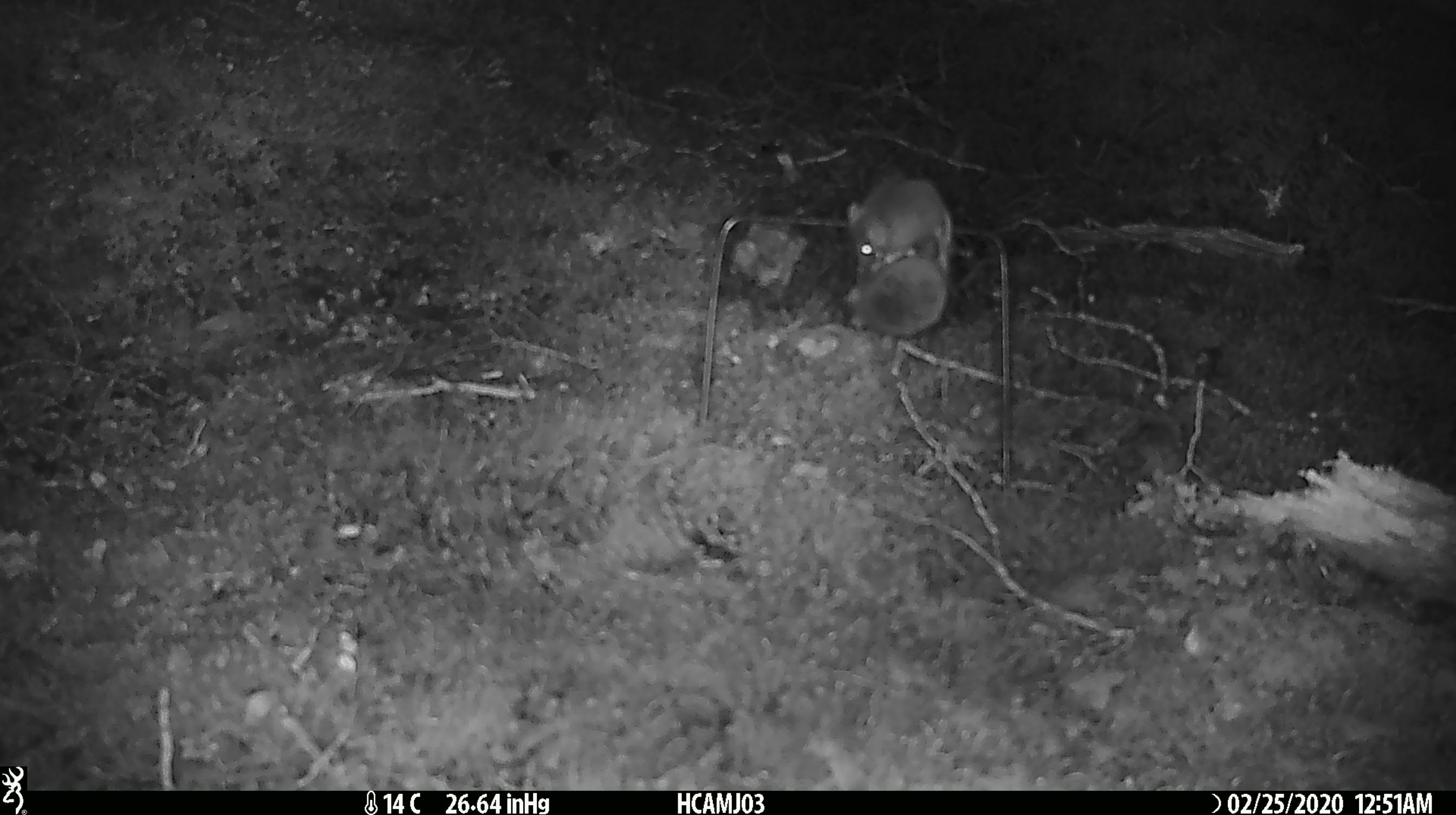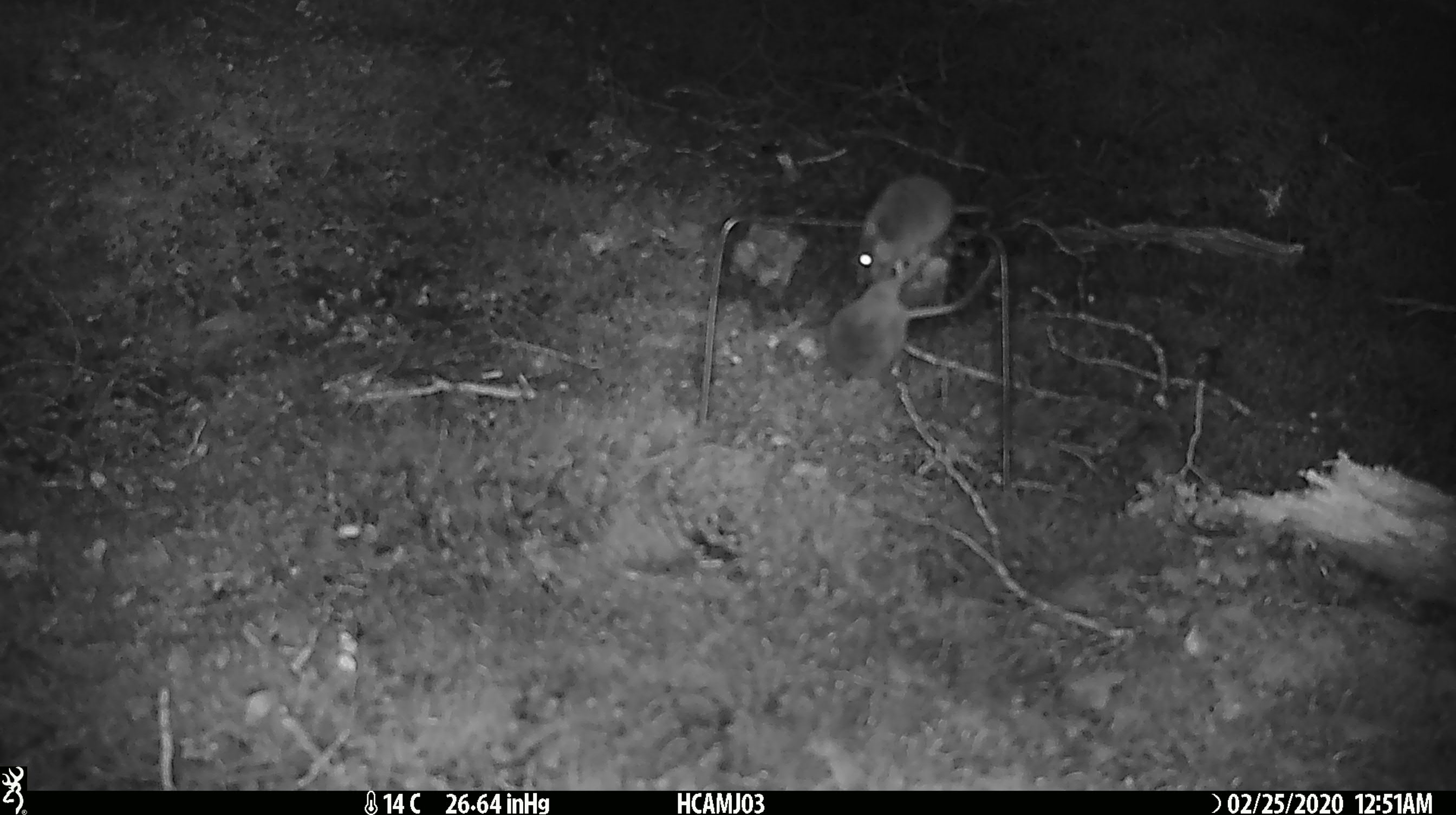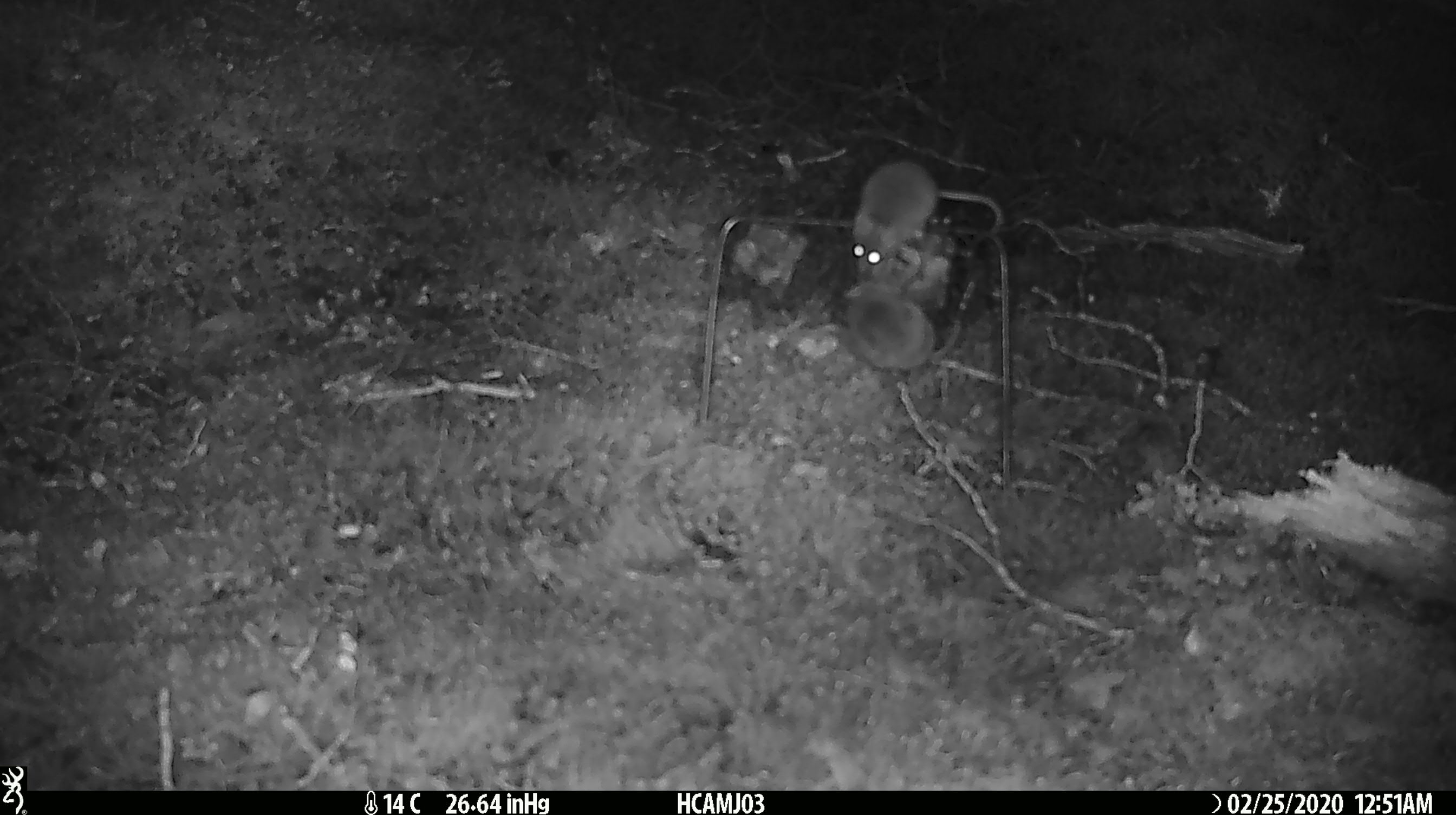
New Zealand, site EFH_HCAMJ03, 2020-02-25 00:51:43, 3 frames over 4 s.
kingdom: Animalia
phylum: Chordata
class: Mammalia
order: Rodentia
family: Muridae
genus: Mus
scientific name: Mus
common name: mouse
Mouse (Mus).